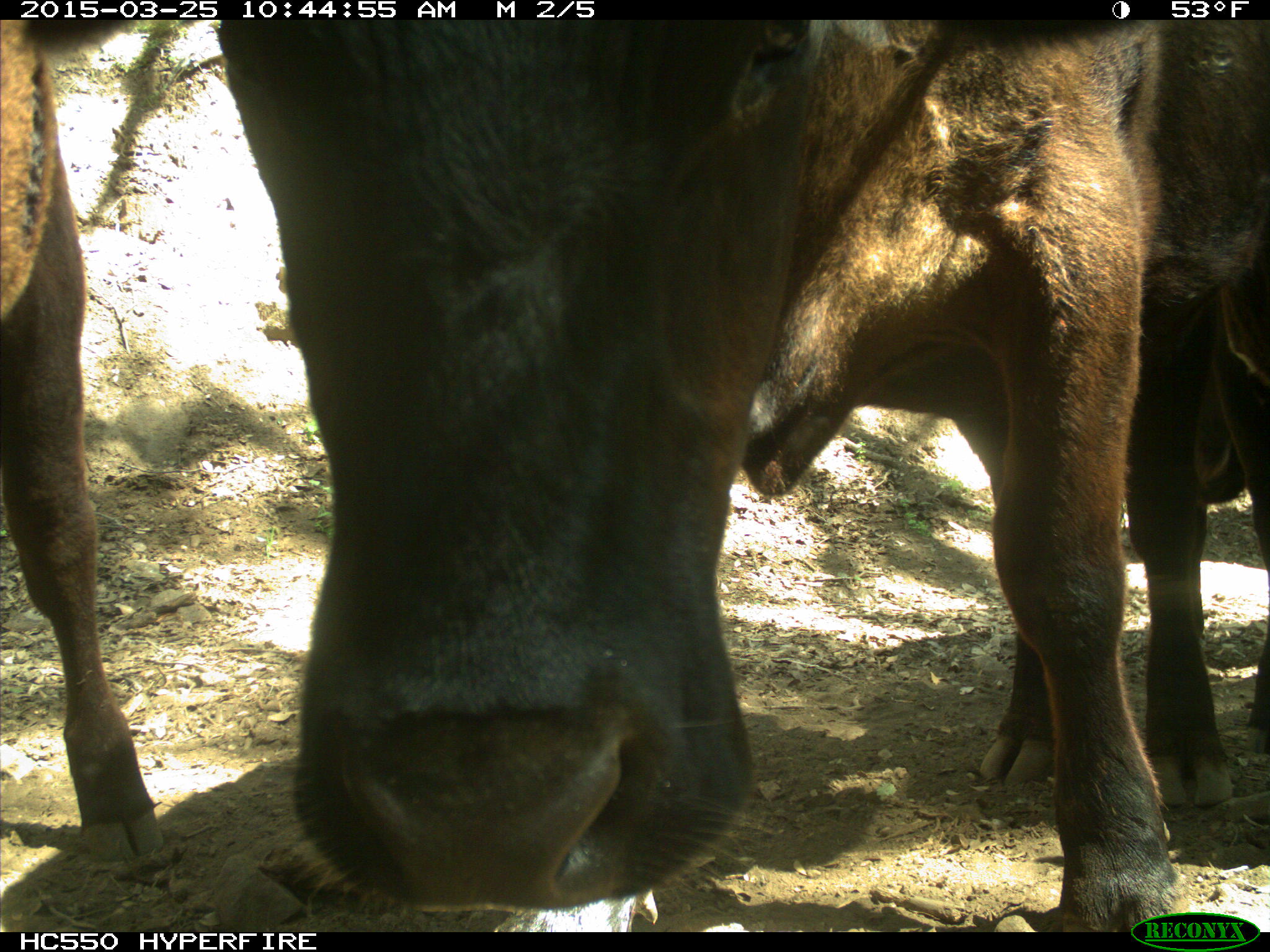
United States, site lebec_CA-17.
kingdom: Animalia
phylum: Chordata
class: Mammalia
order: Artiodactyla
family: Bovidae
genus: Bos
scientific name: Bos taurus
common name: domestic cow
Bos taurus (domestic cow).